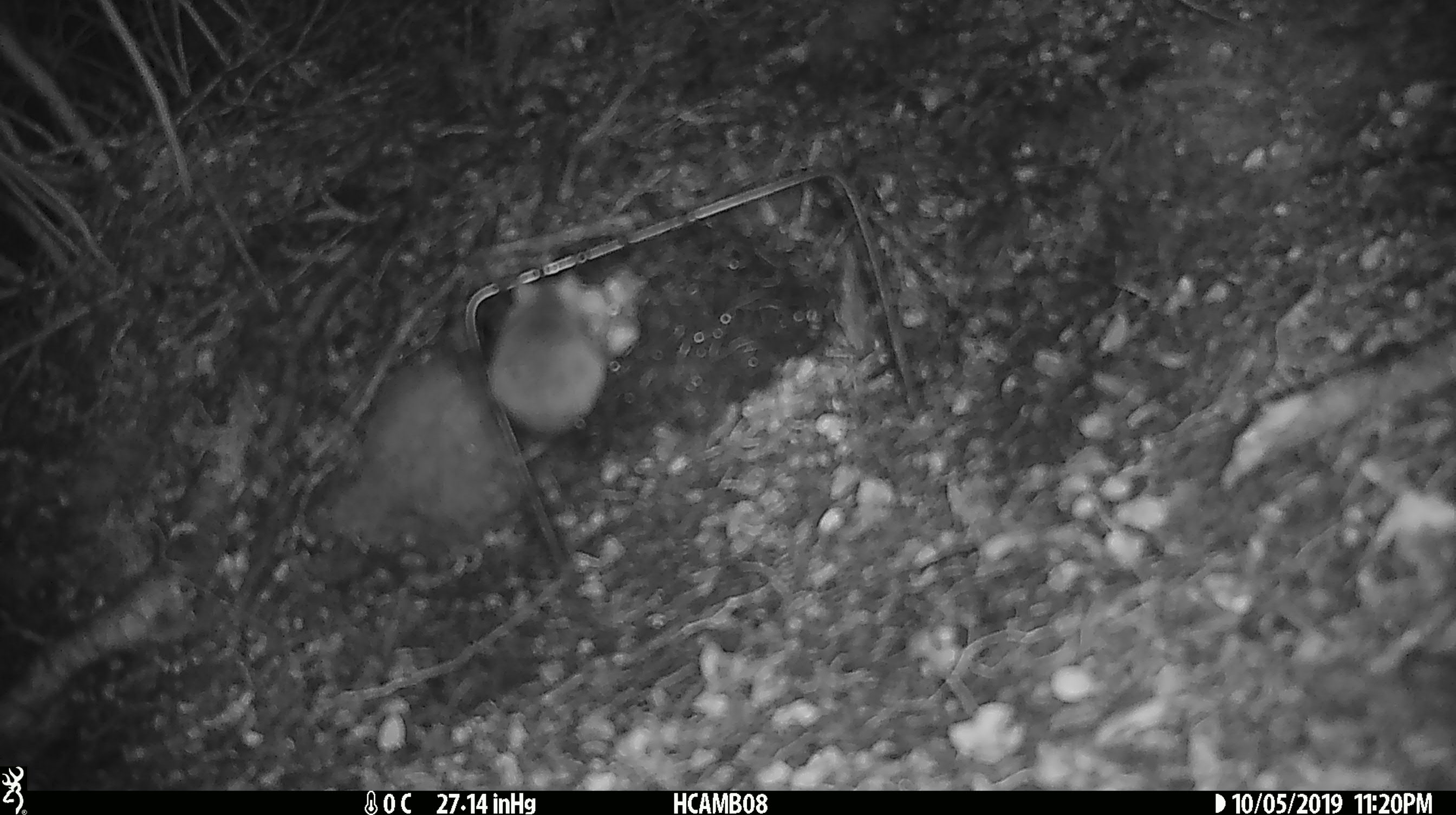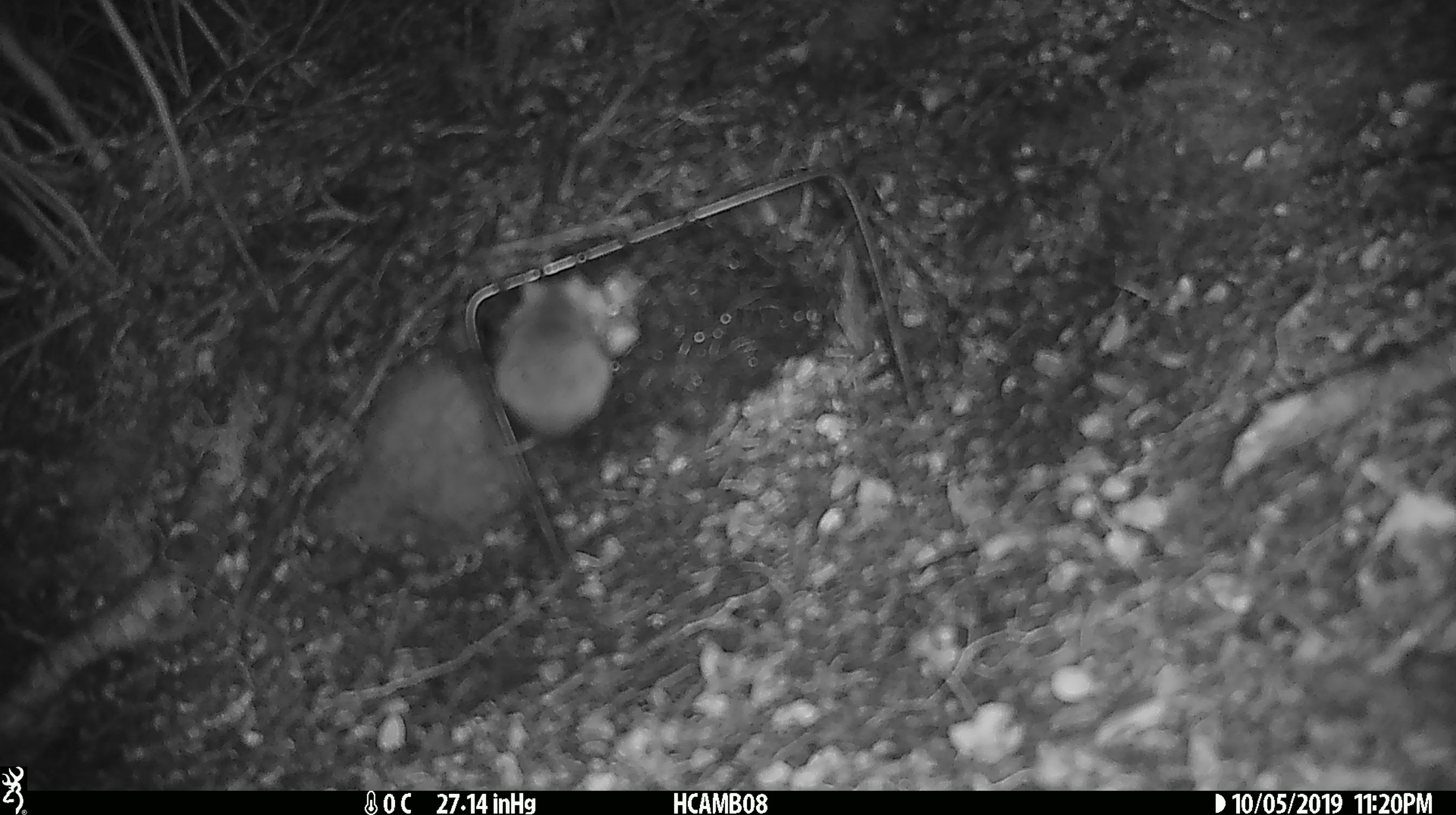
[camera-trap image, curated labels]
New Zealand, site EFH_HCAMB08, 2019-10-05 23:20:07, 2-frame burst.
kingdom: Animalia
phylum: Chordata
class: Mammalia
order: Rodentia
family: Muridae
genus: Mus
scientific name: Mus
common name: mouse